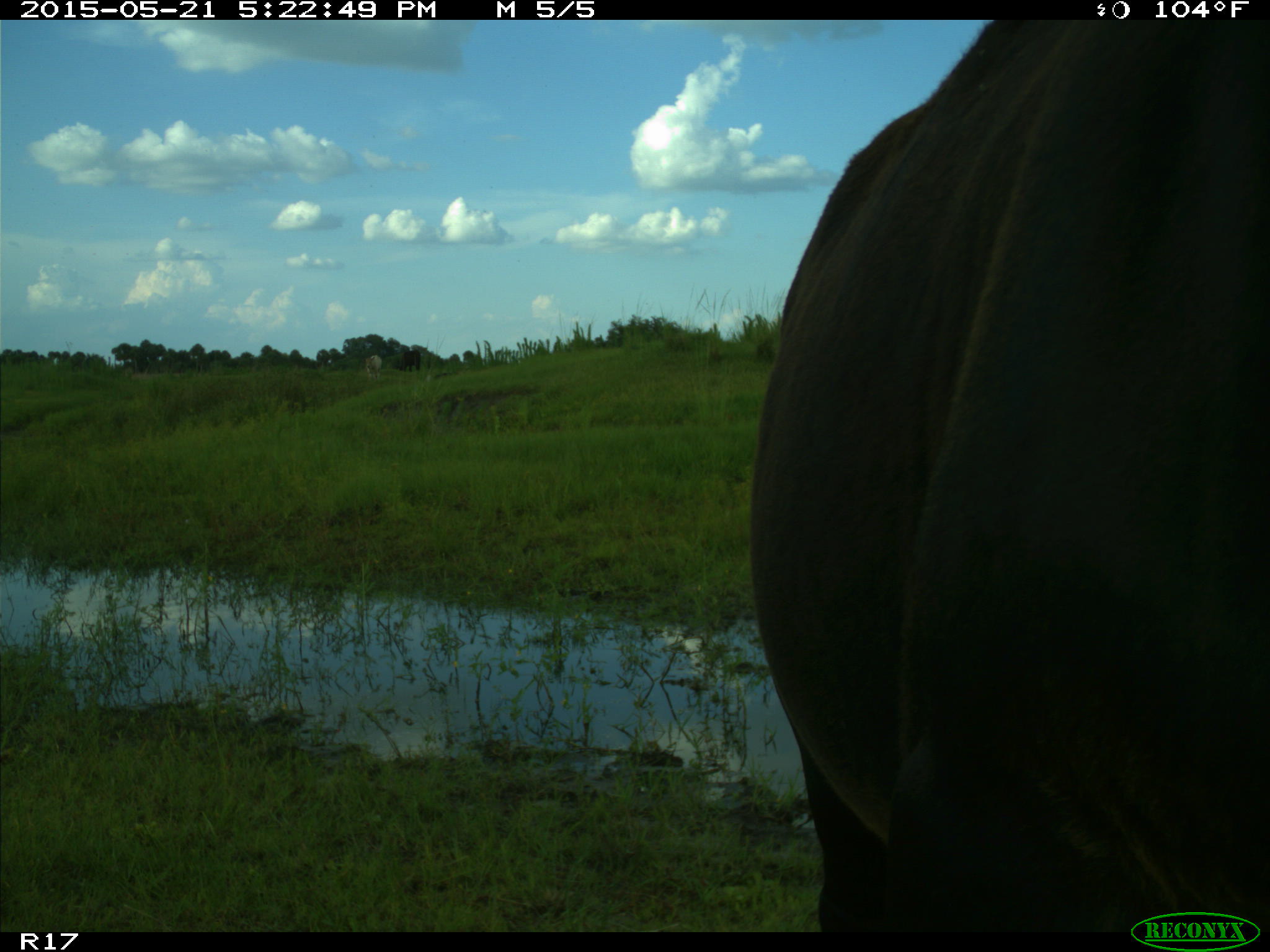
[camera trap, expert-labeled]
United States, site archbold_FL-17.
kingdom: Animalia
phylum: Chordata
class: Mammalia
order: Artiodactyla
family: Bovidae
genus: Bos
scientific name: Bos taurus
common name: domestic cow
Bos taurus (domestic cow).